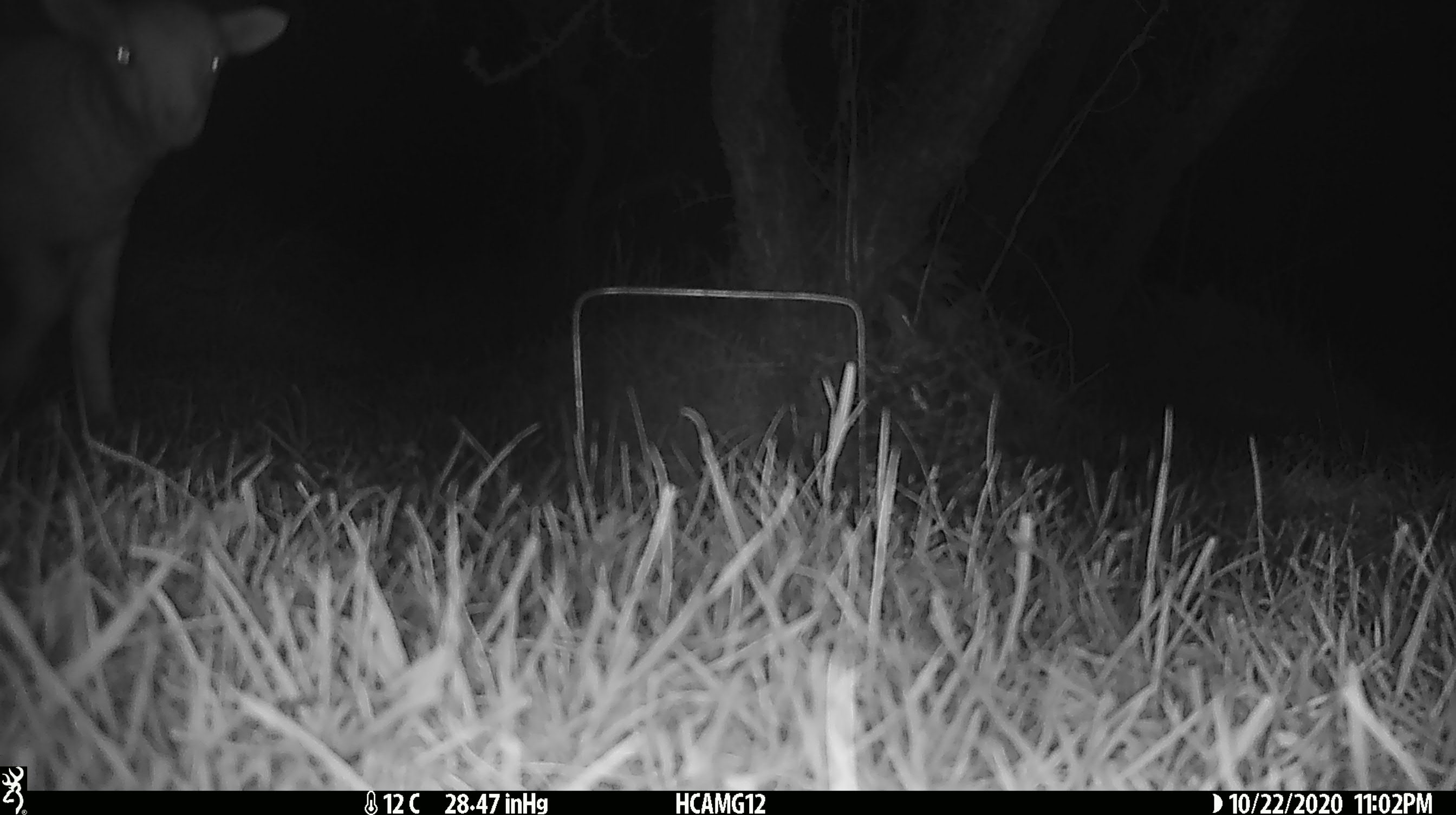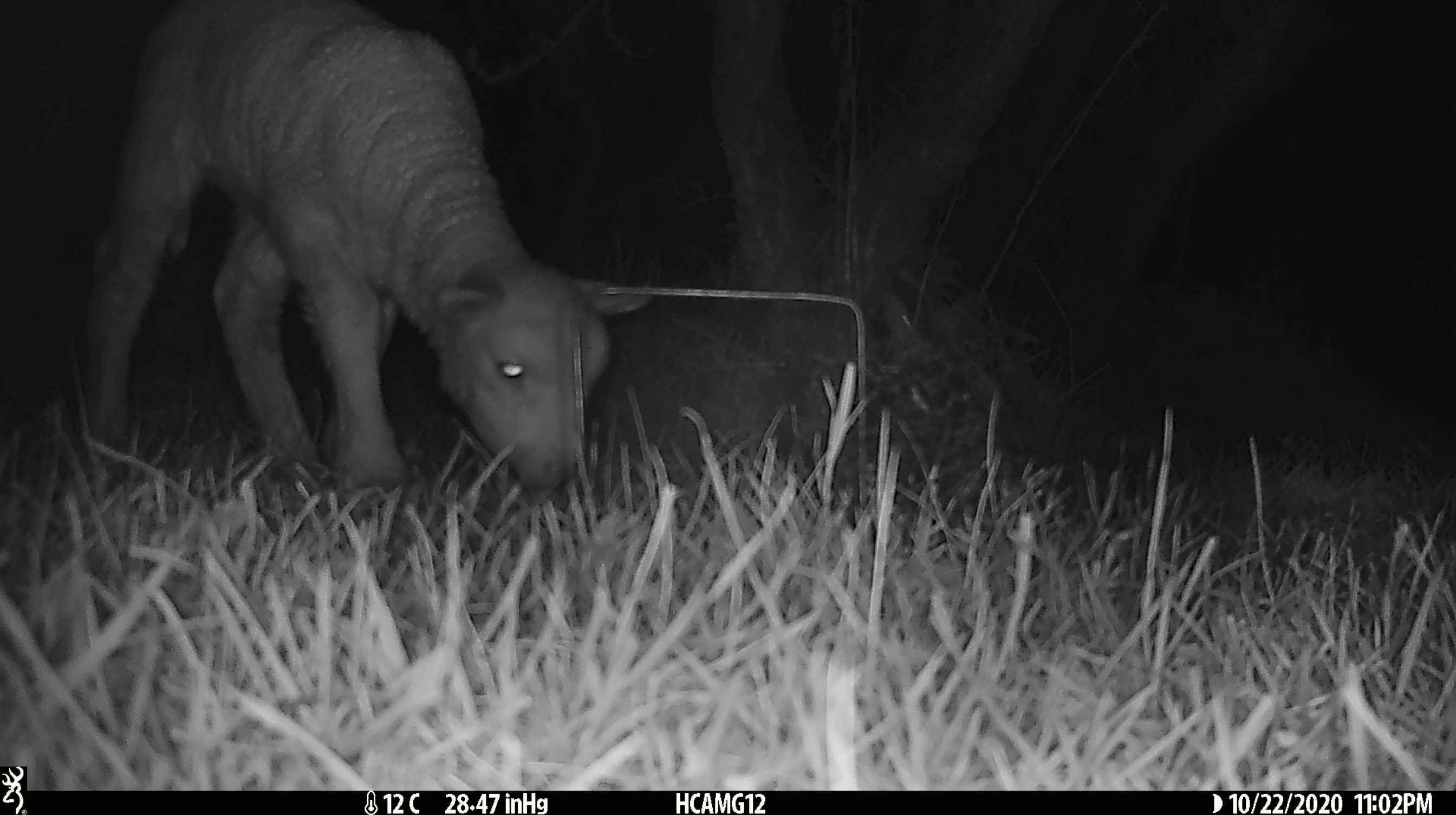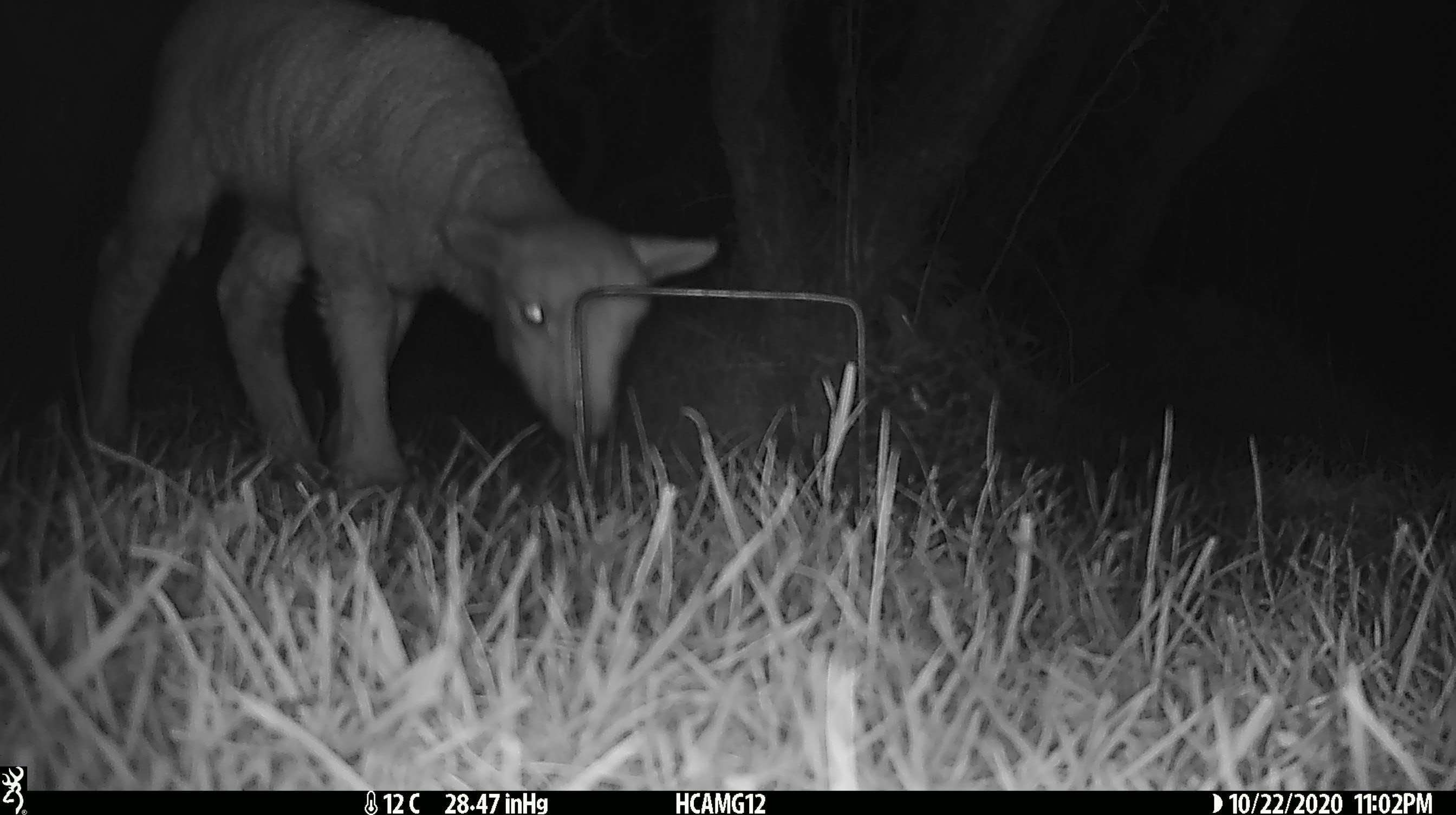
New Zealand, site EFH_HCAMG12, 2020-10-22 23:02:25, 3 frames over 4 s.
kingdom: Animalia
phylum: Chordata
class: Mammalia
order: Artiodactyla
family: Bovidae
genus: Ovis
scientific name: Ovis aries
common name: domestic sheep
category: sheep